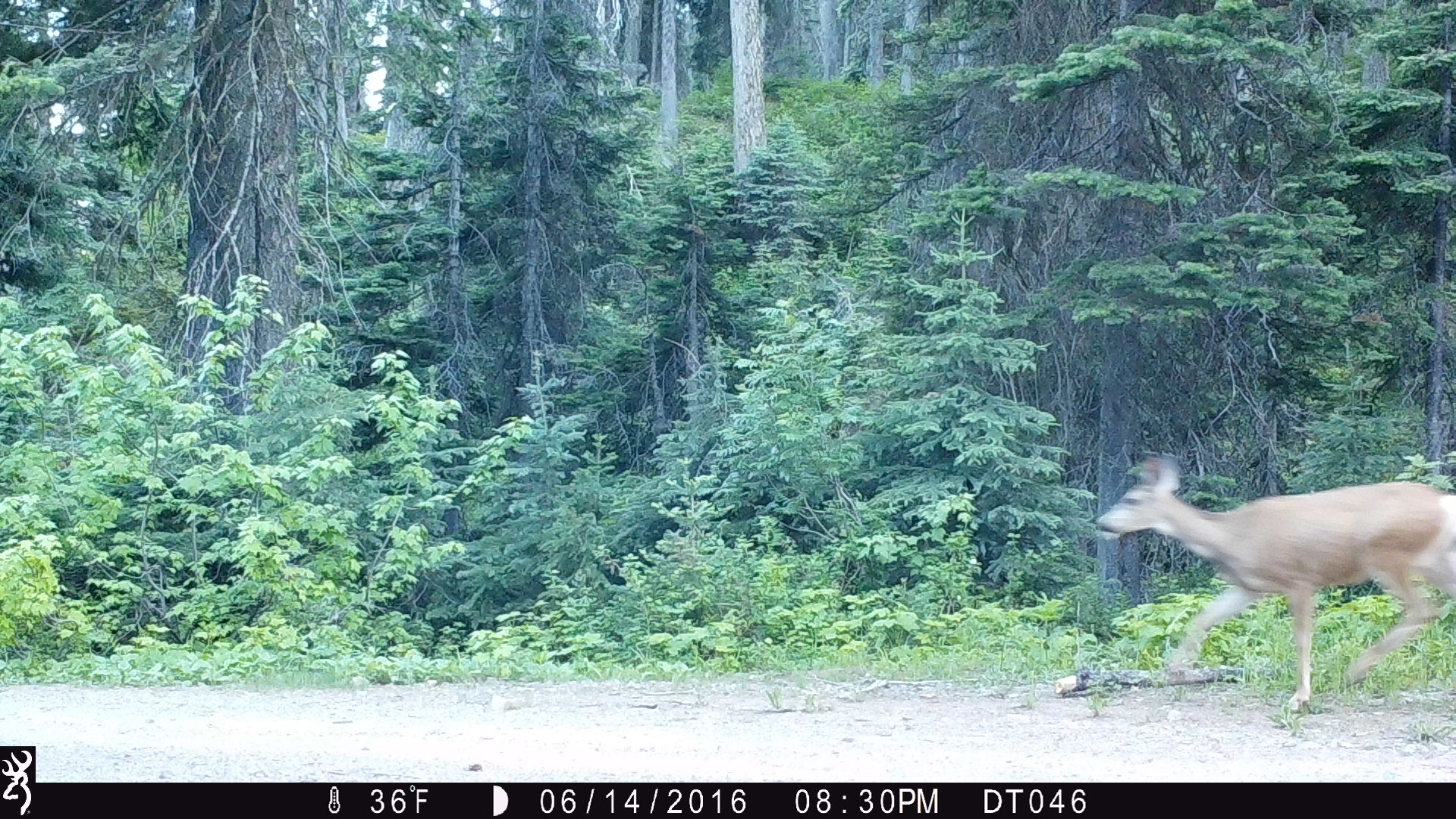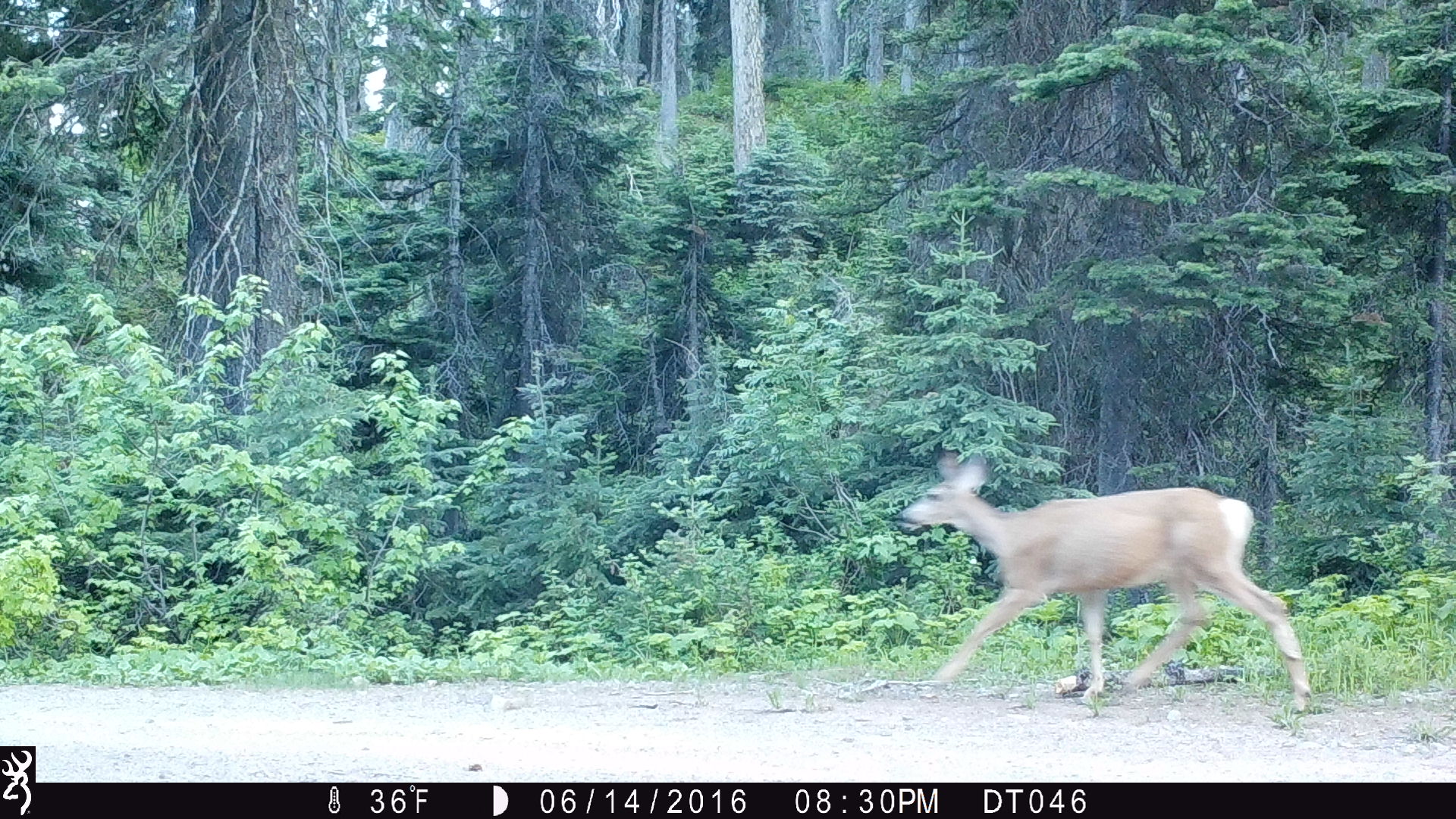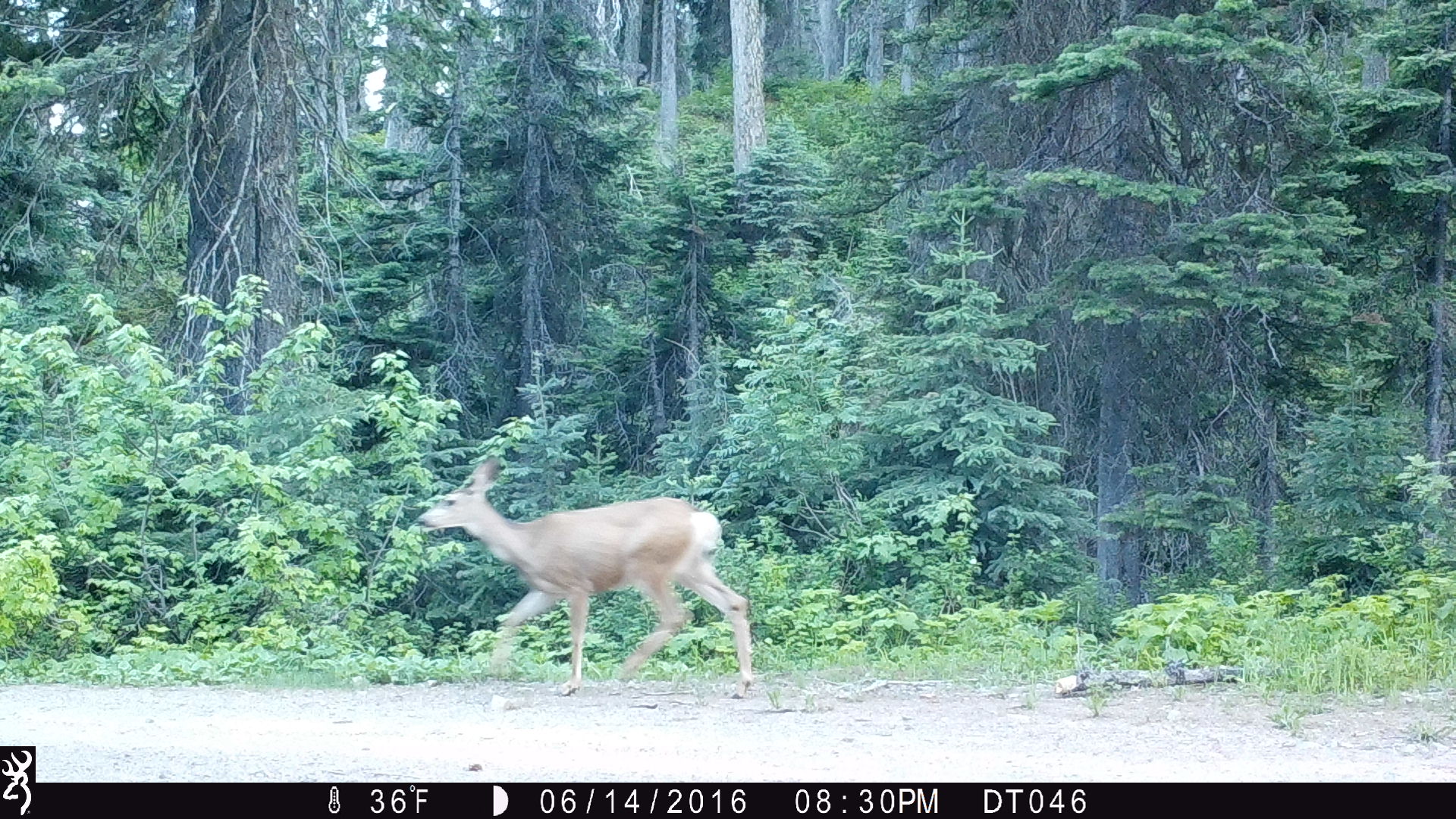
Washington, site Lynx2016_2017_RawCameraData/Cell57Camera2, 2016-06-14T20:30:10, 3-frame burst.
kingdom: Animalia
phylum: Chordata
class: Mammalia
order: Artiodactyla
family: Cervidae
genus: Odocoileus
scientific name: Odocoileus hemionus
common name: mule deer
Odocoileus hemionus (mule deer). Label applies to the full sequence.